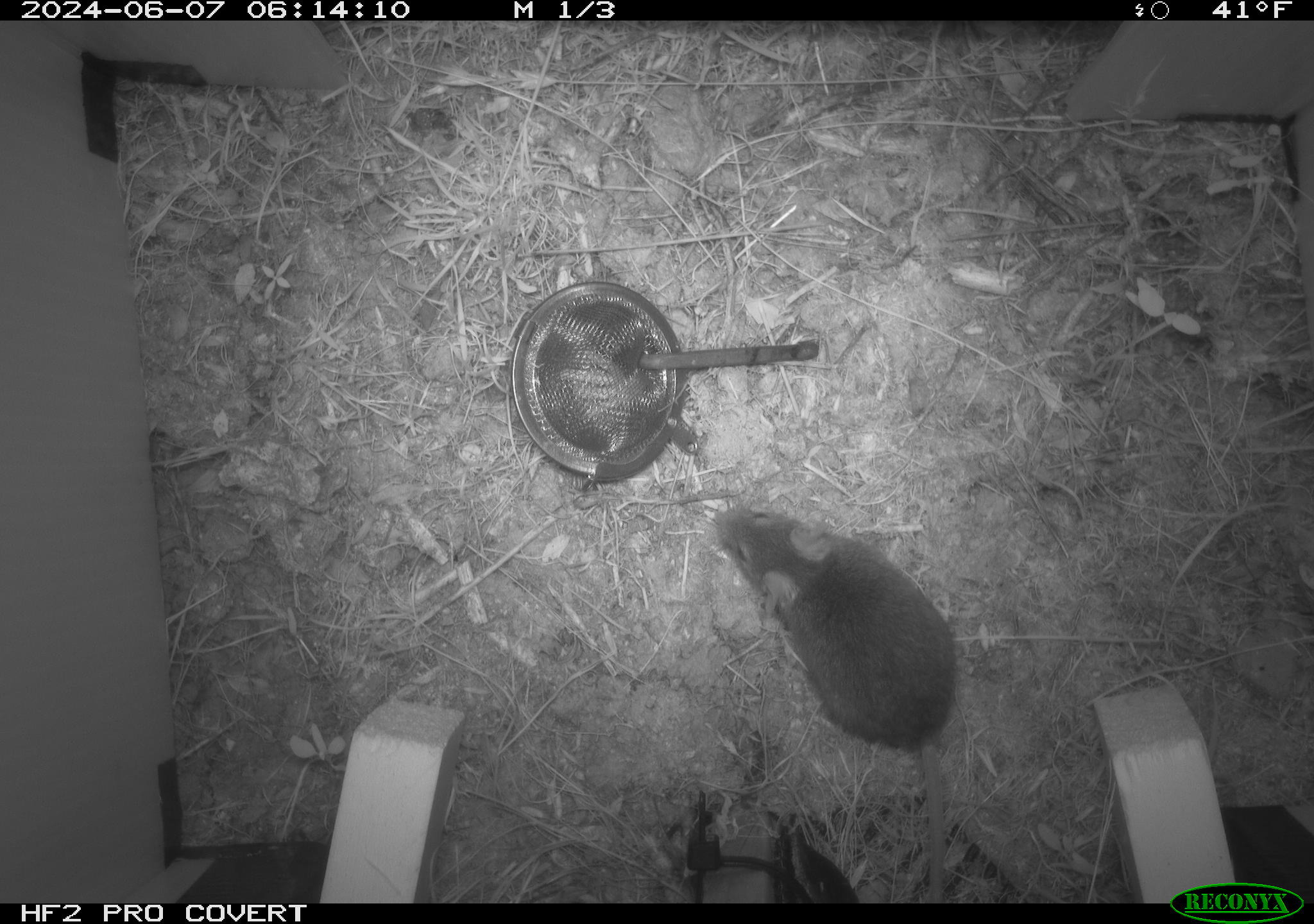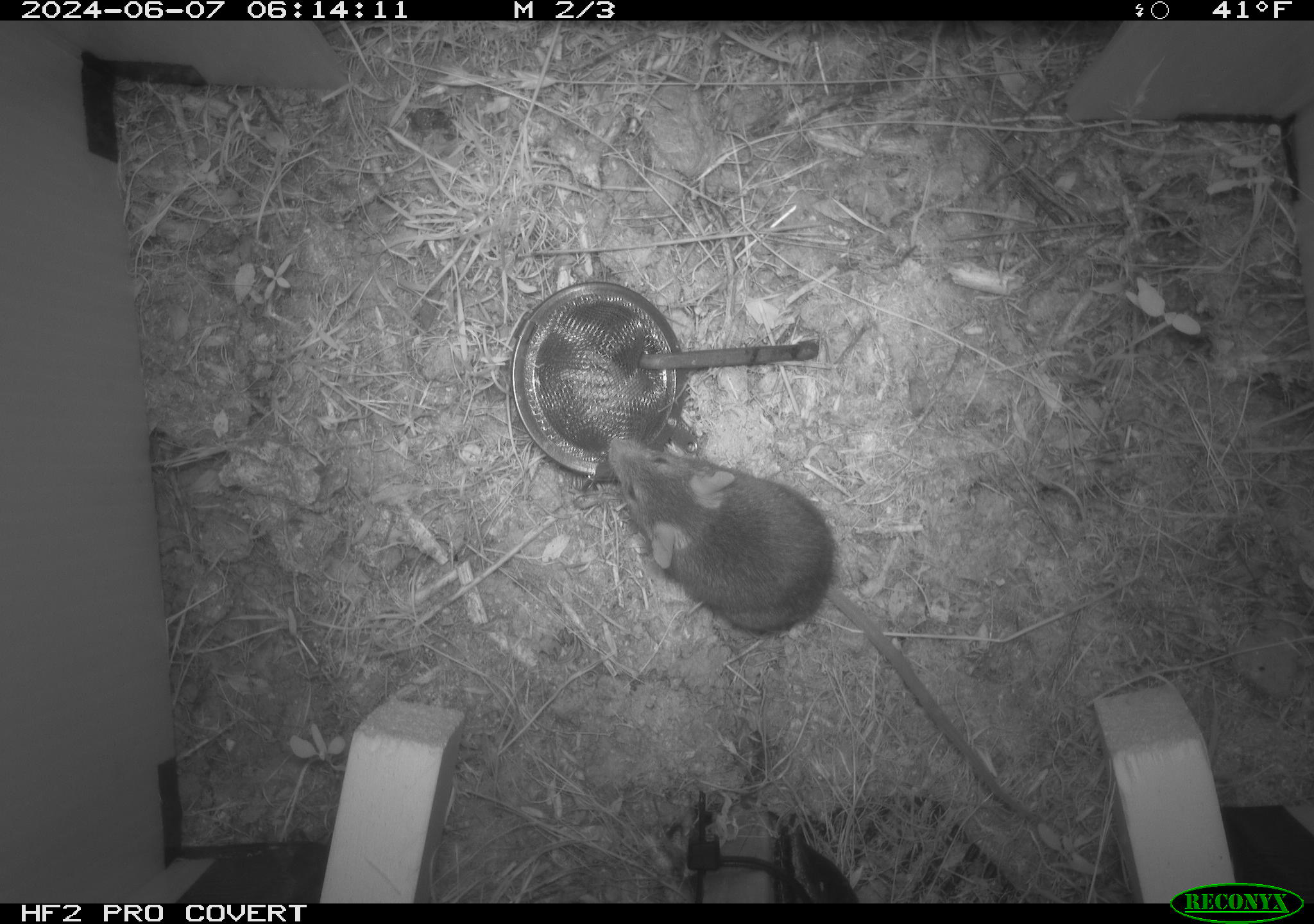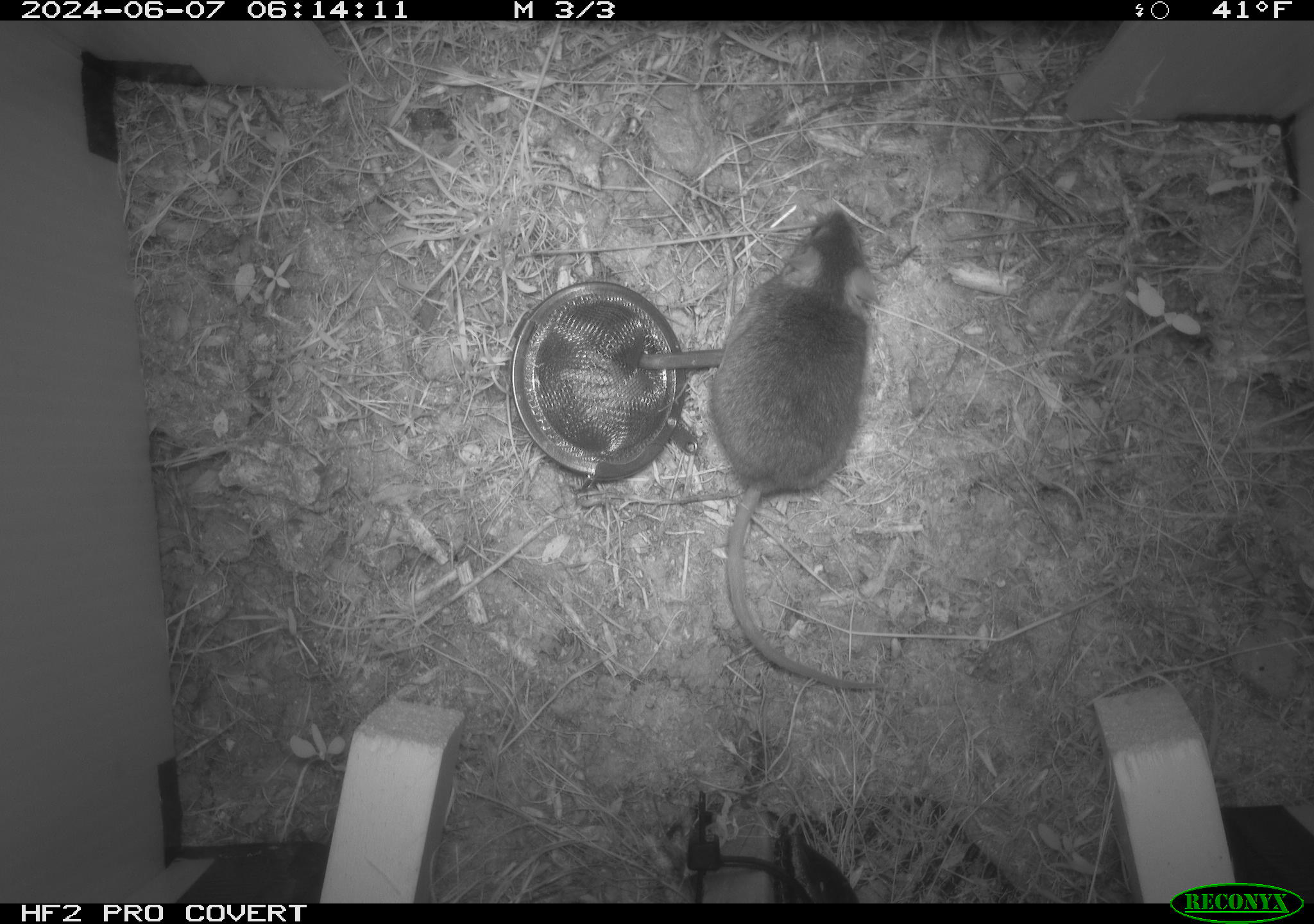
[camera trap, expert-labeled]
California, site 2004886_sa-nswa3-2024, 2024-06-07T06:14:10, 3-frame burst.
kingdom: Animalia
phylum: Chordata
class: Mammalia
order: Rodentia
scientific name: Rodentia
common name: rodent